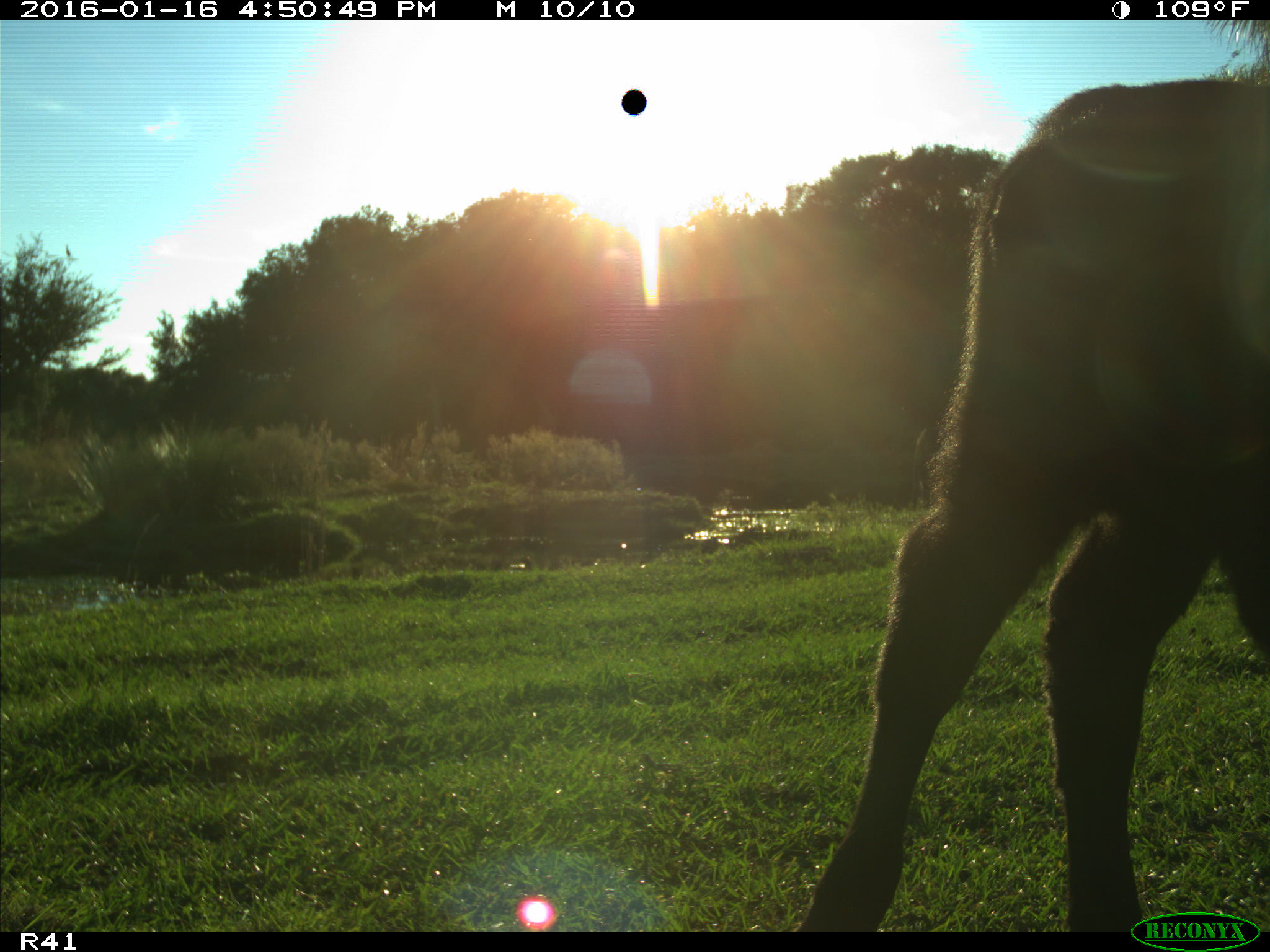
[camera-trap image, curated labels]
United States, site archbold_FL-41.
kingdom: Animalia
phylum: Chordata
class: Mammalia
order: Artiodactyla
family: Bovidae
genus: Bos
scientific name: Bos taurus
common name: domestic cow